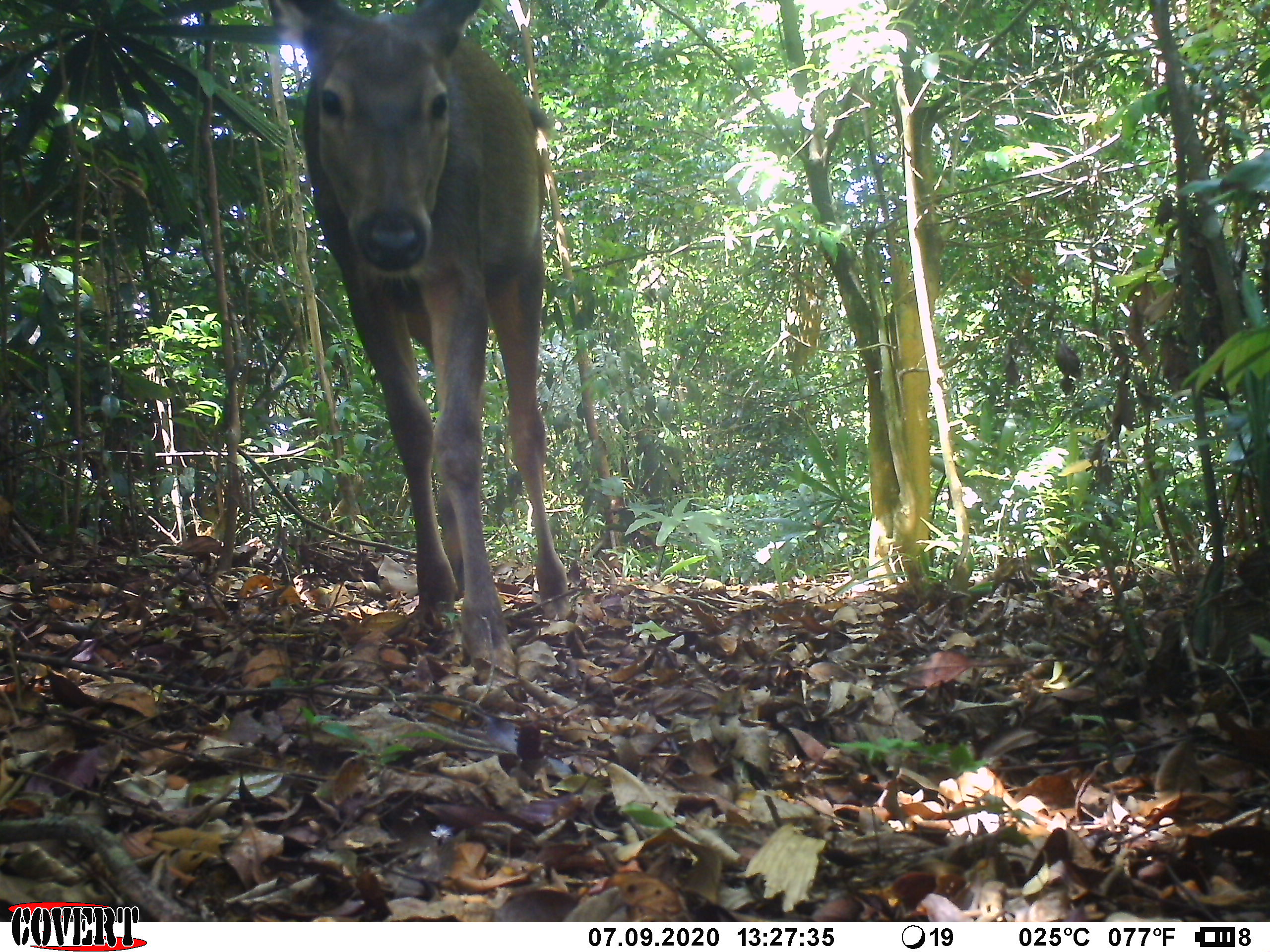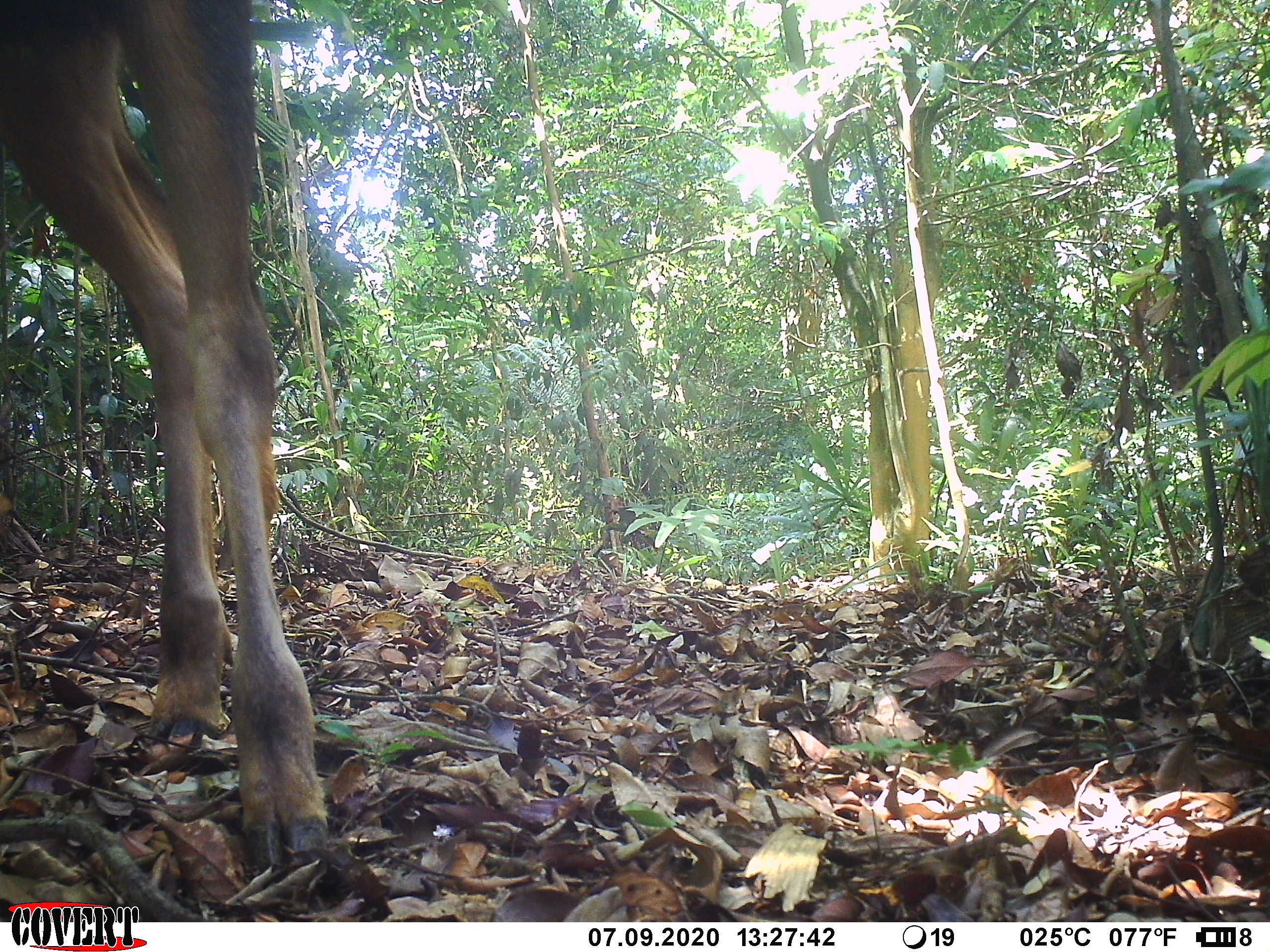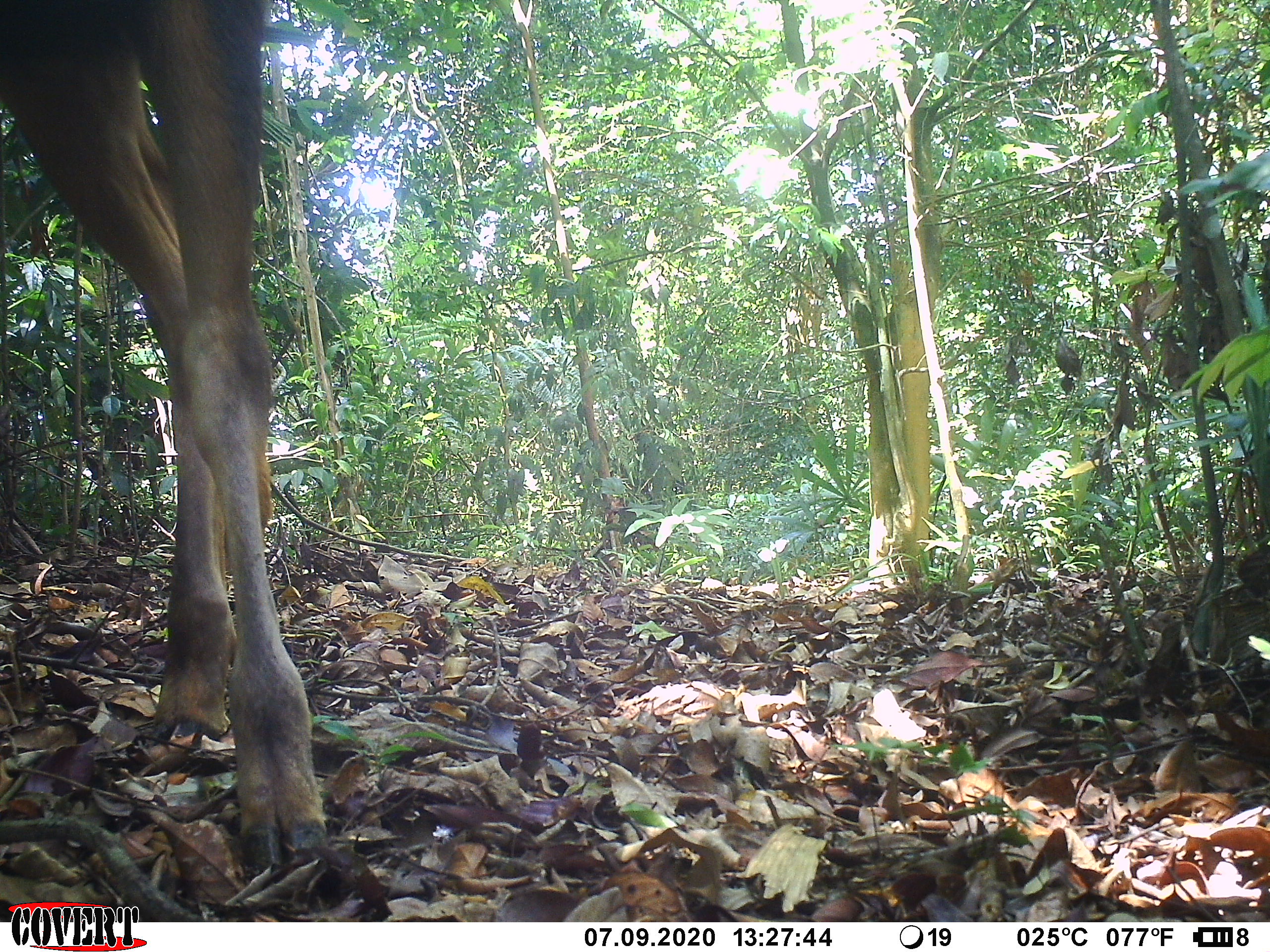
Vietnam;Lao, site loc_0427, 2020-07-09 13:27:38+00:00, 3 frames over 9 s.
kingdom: Animalia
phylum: Chordata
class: Mammalia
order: Artiodactyla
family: Cervidae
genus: Rusa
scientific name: Rusa unicolor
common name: sambar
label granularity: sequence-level